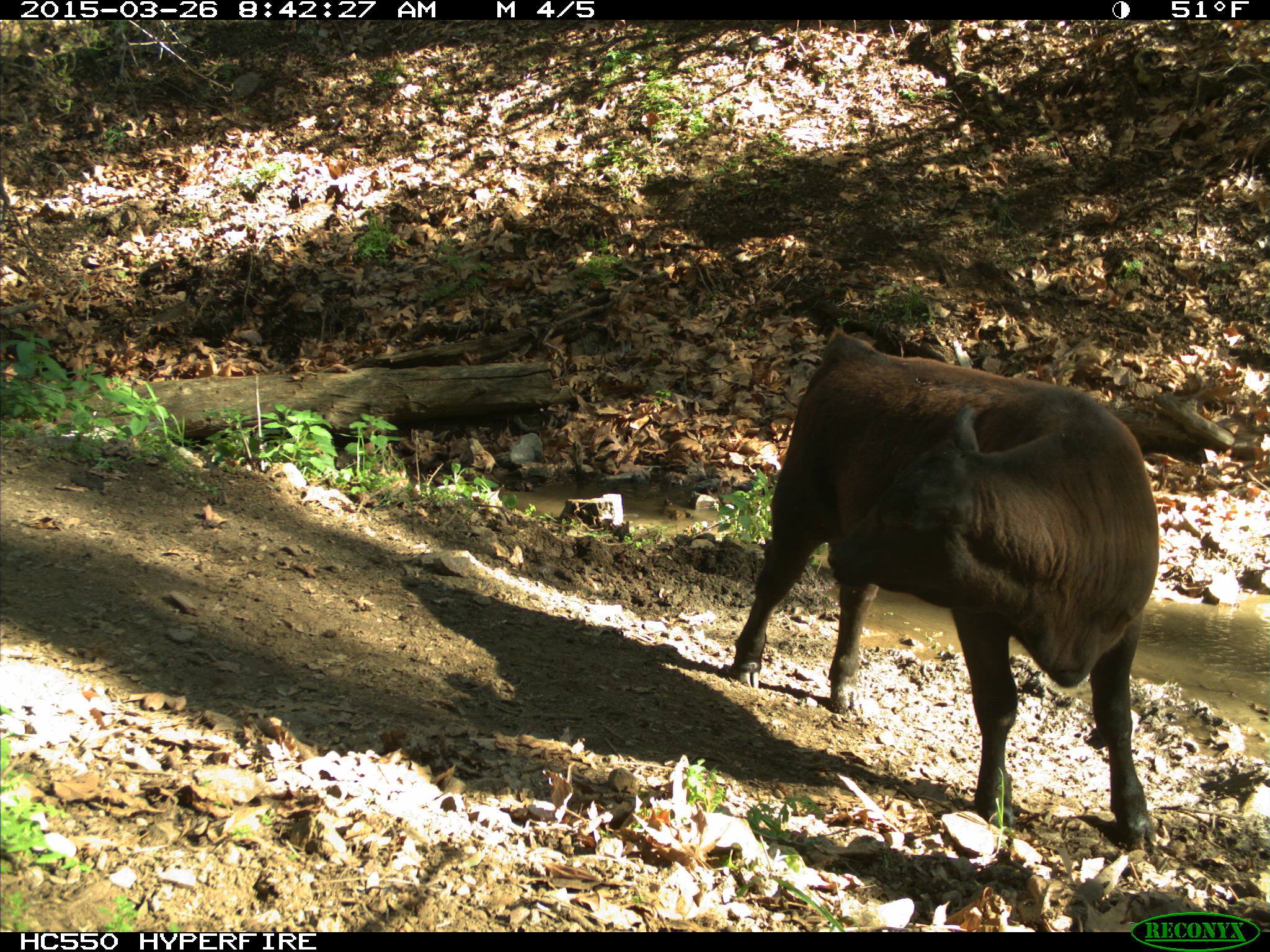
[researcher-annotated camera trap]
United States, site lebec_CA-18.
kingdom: Animalia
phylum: Chordata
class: Mammalia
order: Artiodactyla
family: Bovidae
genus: Bos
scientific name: Bos taurus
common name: domestic cow